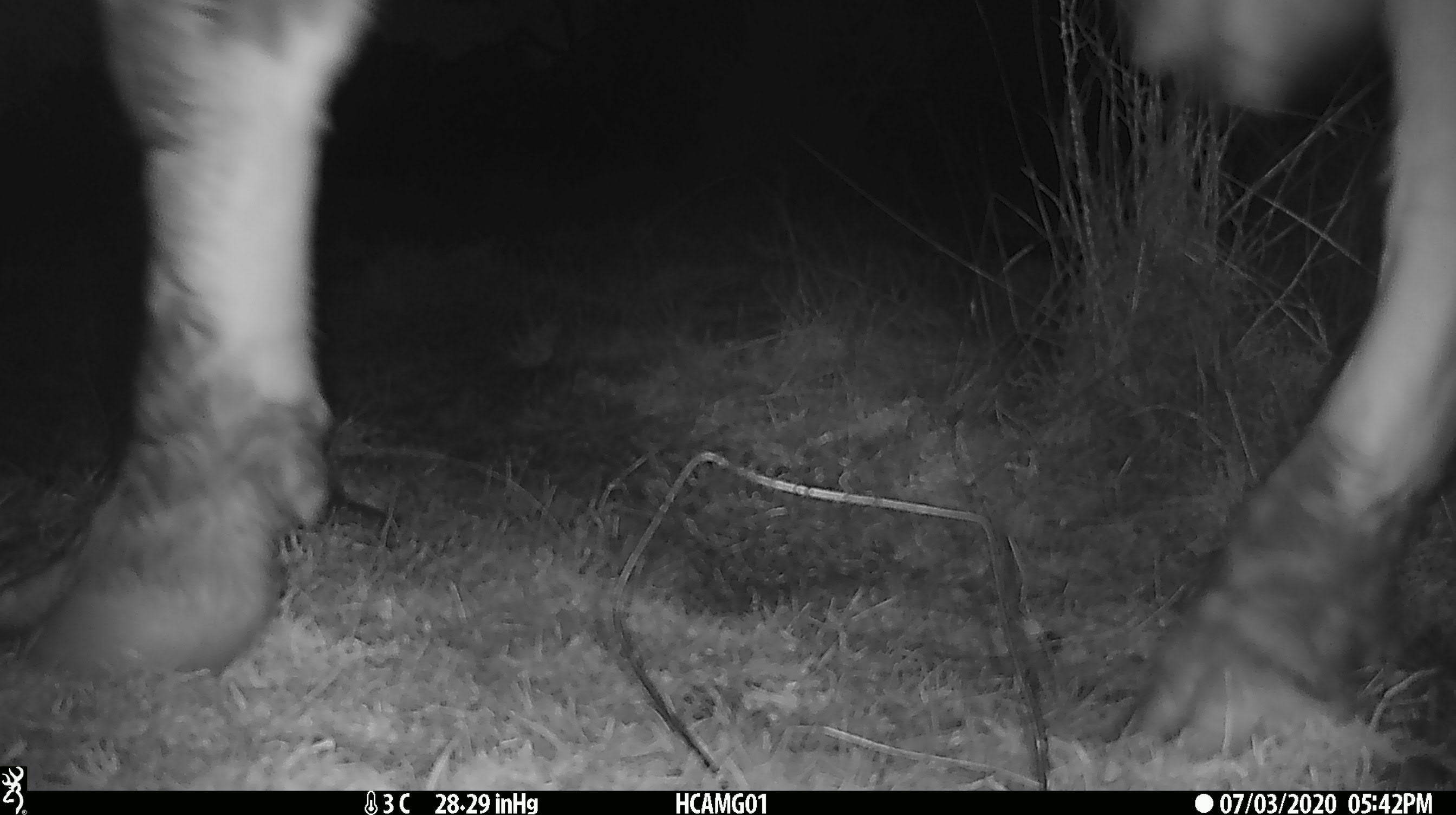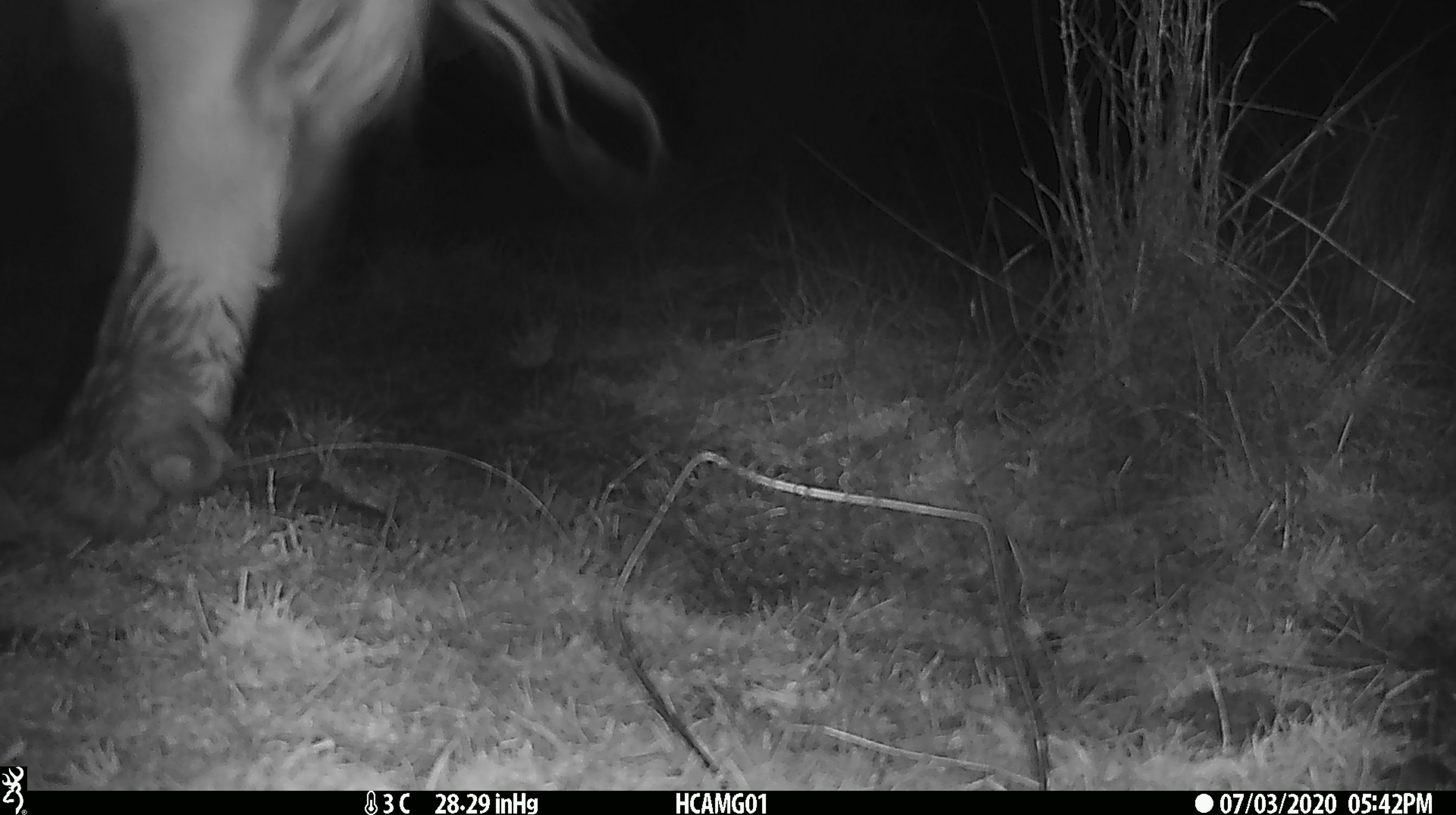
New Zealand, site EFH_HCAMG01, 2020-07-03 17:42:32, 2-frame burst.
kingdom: Animalia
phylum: Chordata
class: Mammalia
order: Artiodactyla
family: Bovidae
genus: Bos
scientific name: Bos taurus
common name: domestic cow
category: cow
Cow (domestic cow) (Bos taurus).